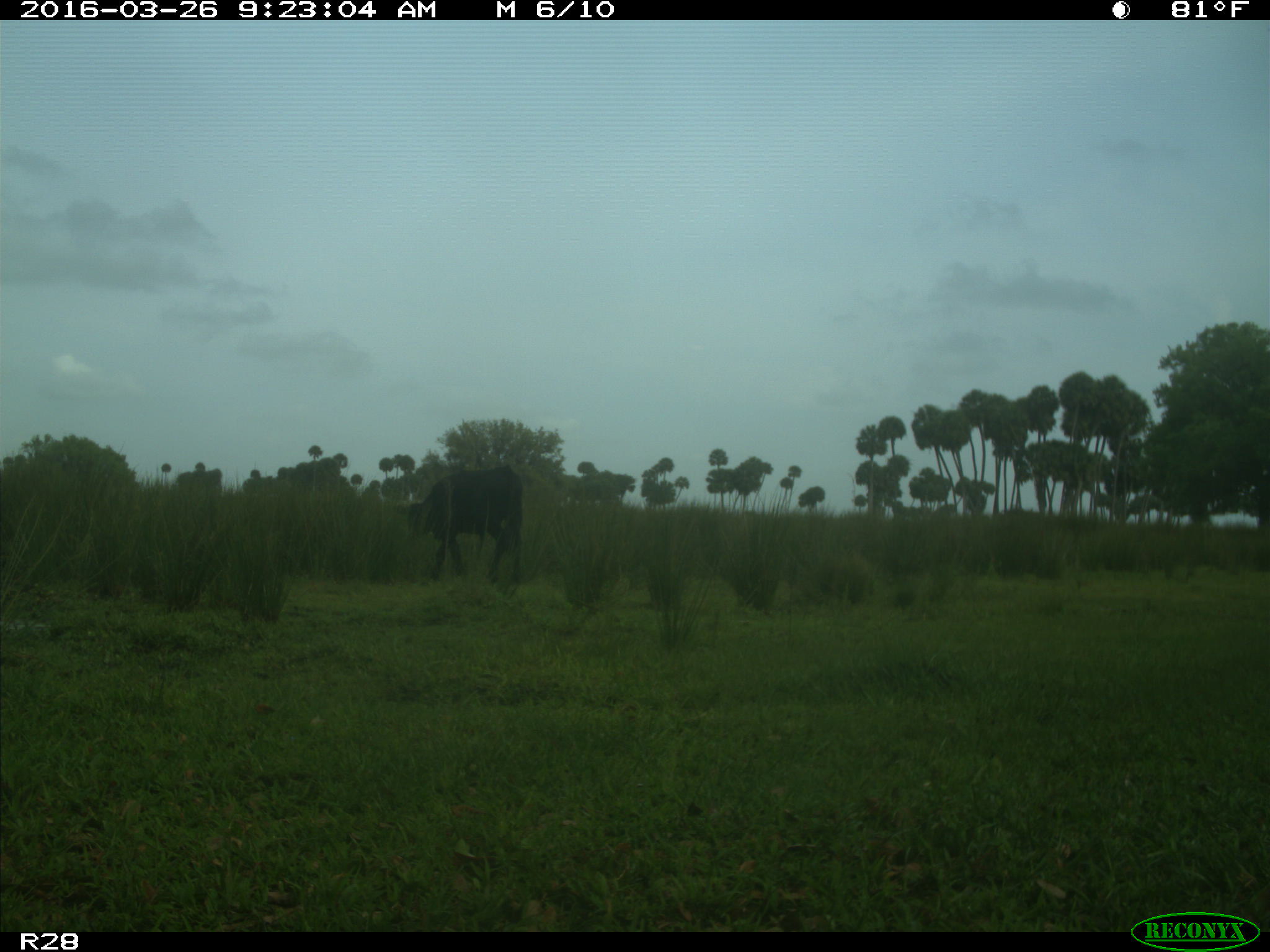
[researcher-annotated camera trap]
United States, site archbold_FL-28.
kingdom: Animalia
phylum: Chordata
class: Mammalia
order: Artiodactyla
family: Bovidae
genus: Bos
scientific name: Bos taurus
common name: domestic cow